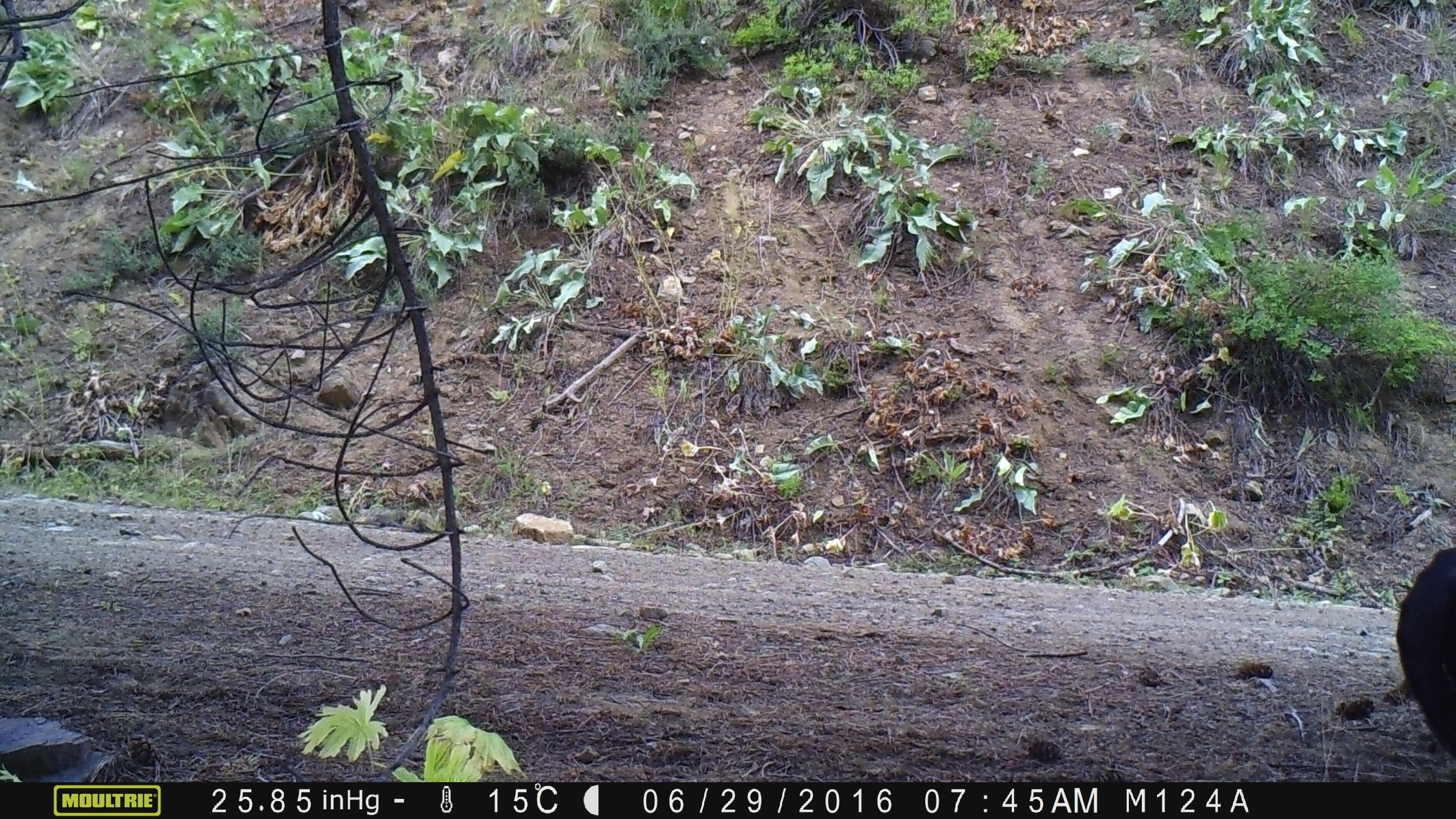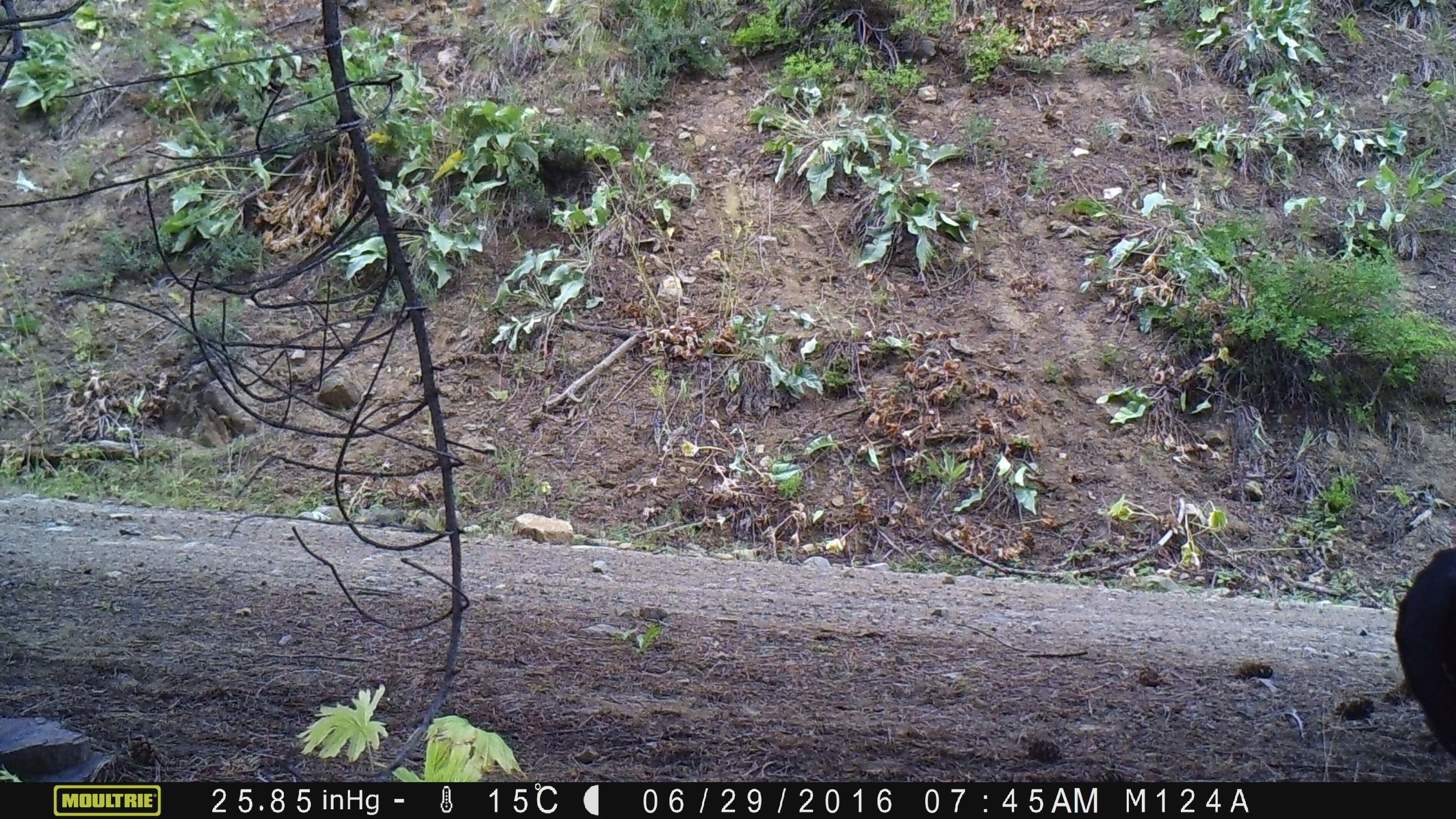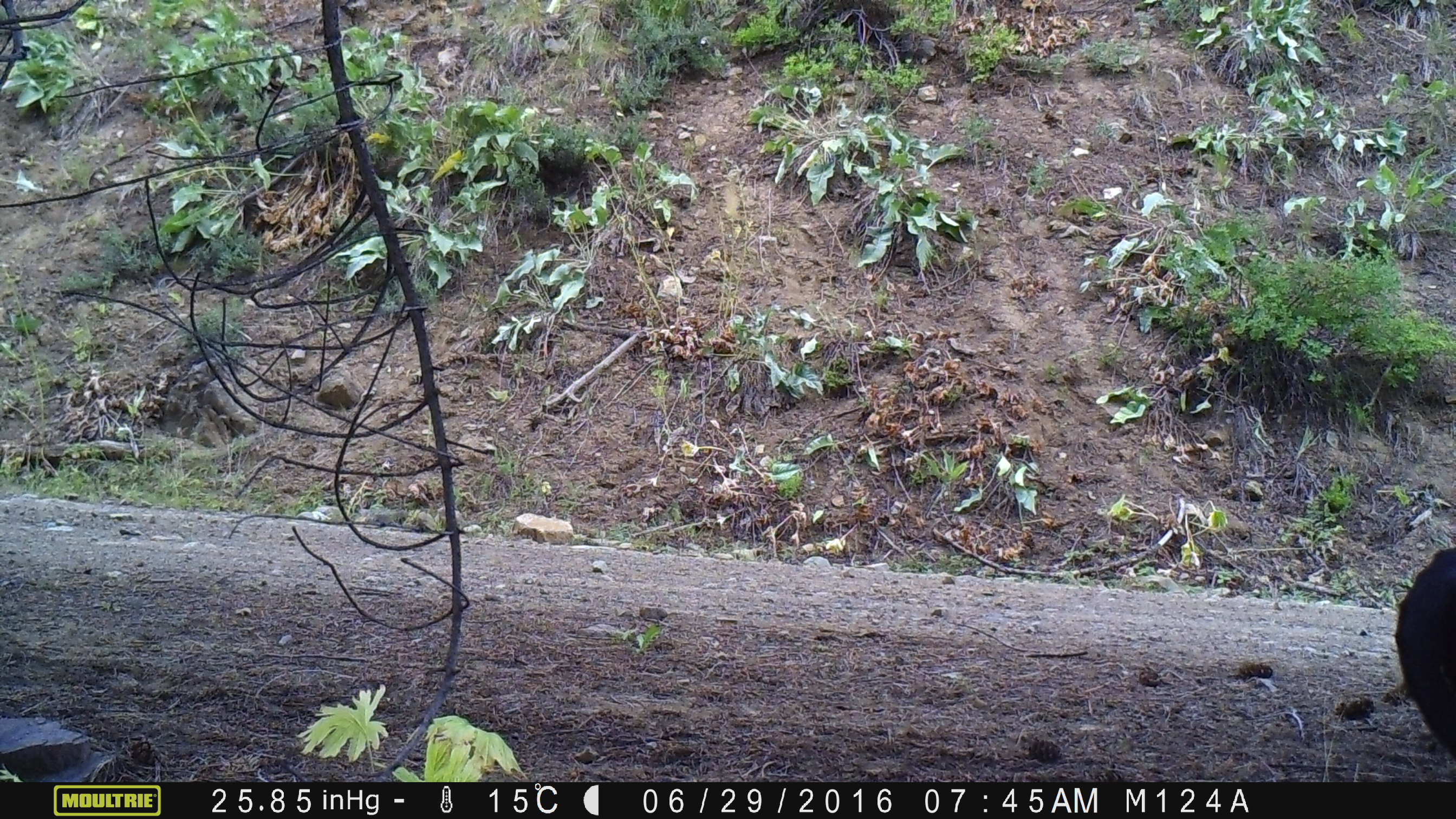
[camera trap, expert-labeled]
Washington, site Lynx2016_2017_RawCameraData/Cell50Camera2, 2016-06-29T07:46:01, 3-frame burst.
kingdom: Animalia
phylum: Chordata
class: Mammalia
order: Artiodactyla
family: Bovidae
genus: Bos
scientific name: Bos taurus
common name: domestic cattle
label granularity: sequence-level